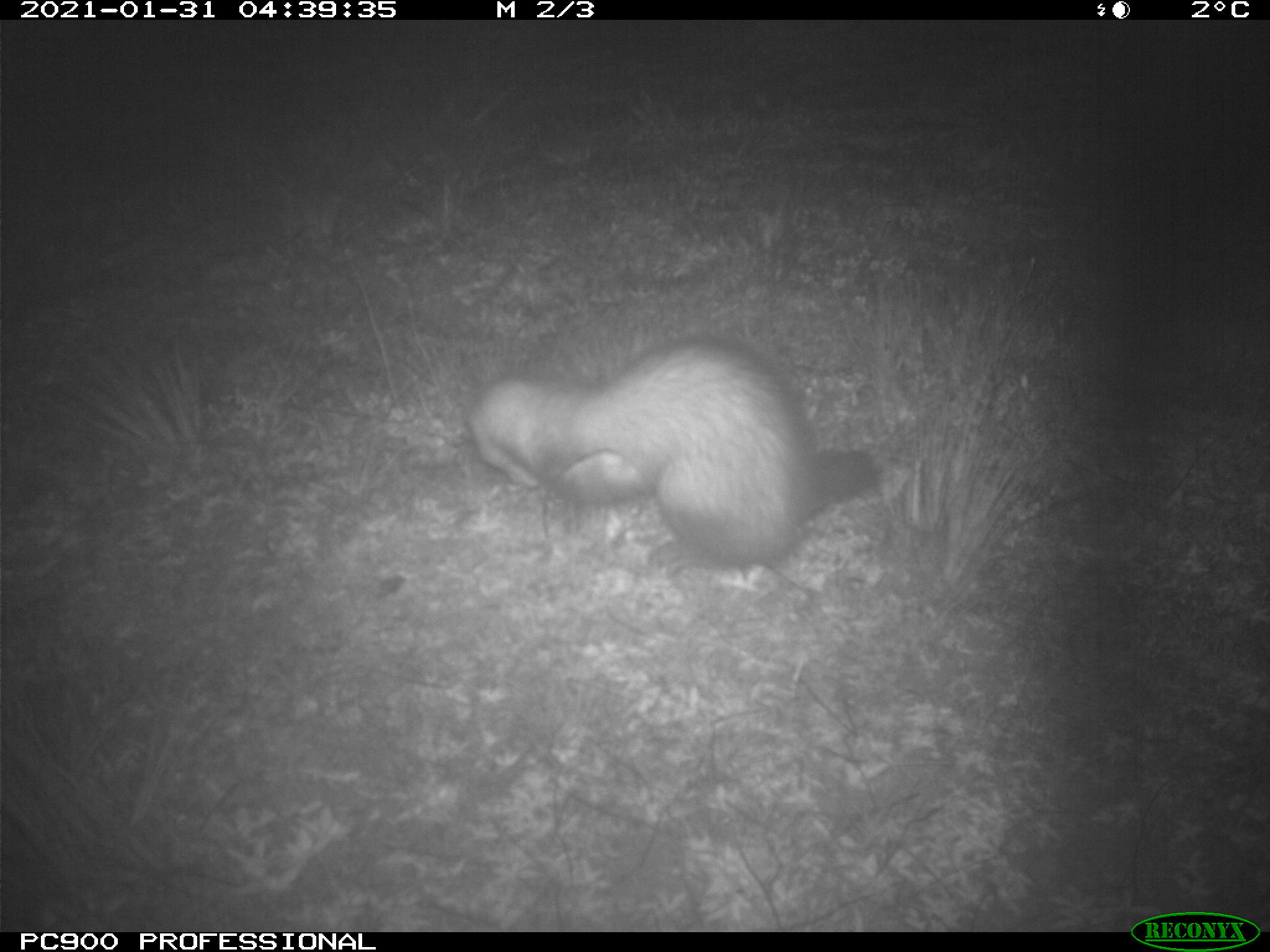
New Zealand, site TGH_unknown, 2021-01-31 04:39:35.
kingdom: Animalia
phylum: Chordata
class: Mammalia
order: Carnivora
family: Mustelidae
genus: Mustela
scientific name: Mustela furo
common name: ferret